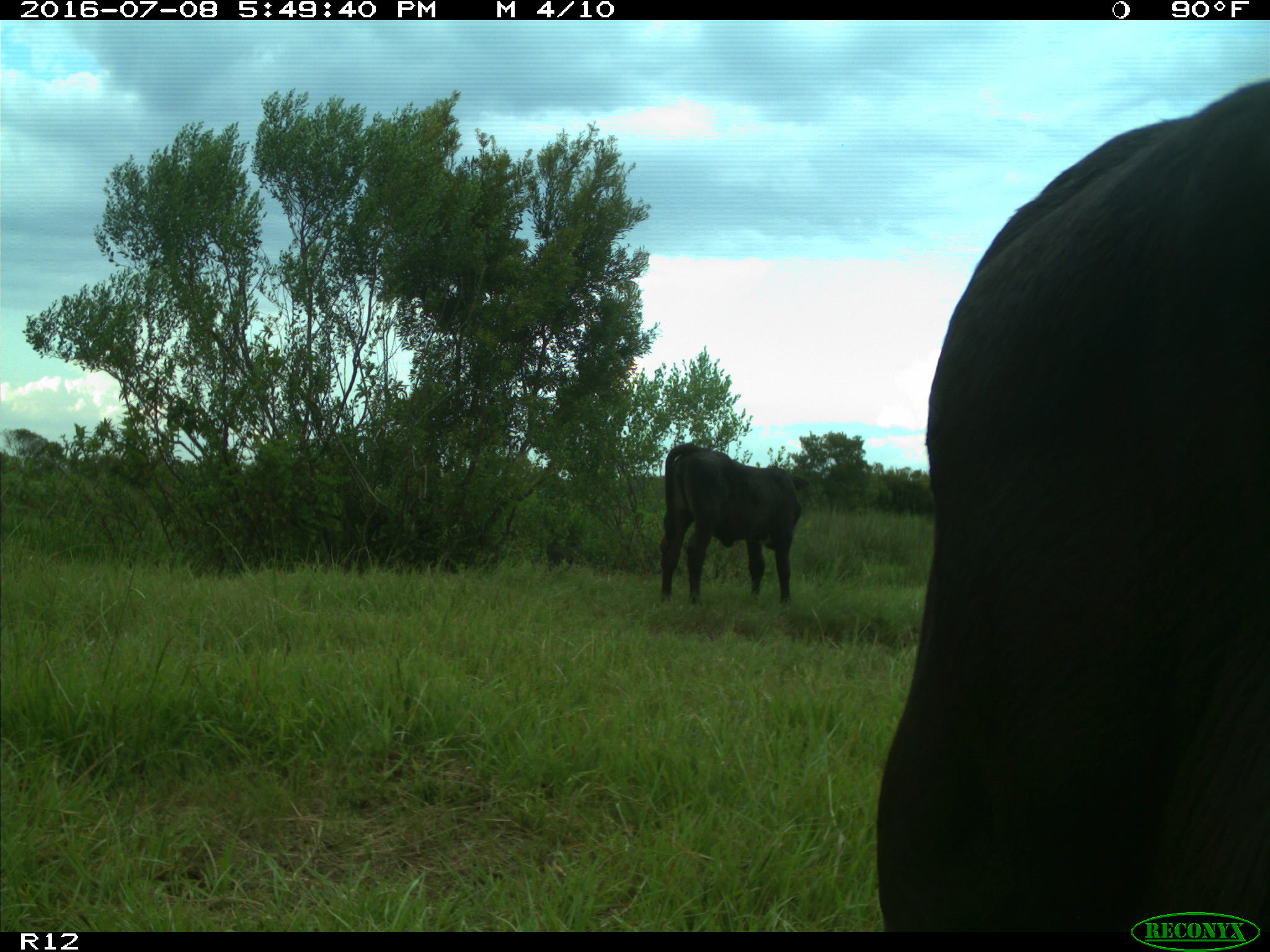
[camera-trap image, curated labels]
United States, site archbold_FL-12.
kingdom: Animalia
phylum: Chordata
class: Mammalia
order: Artiodactyla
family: Bovidae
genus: Bos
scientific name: Bos taurus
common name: domestic cow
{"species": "Bos taurus (domestic cow)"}